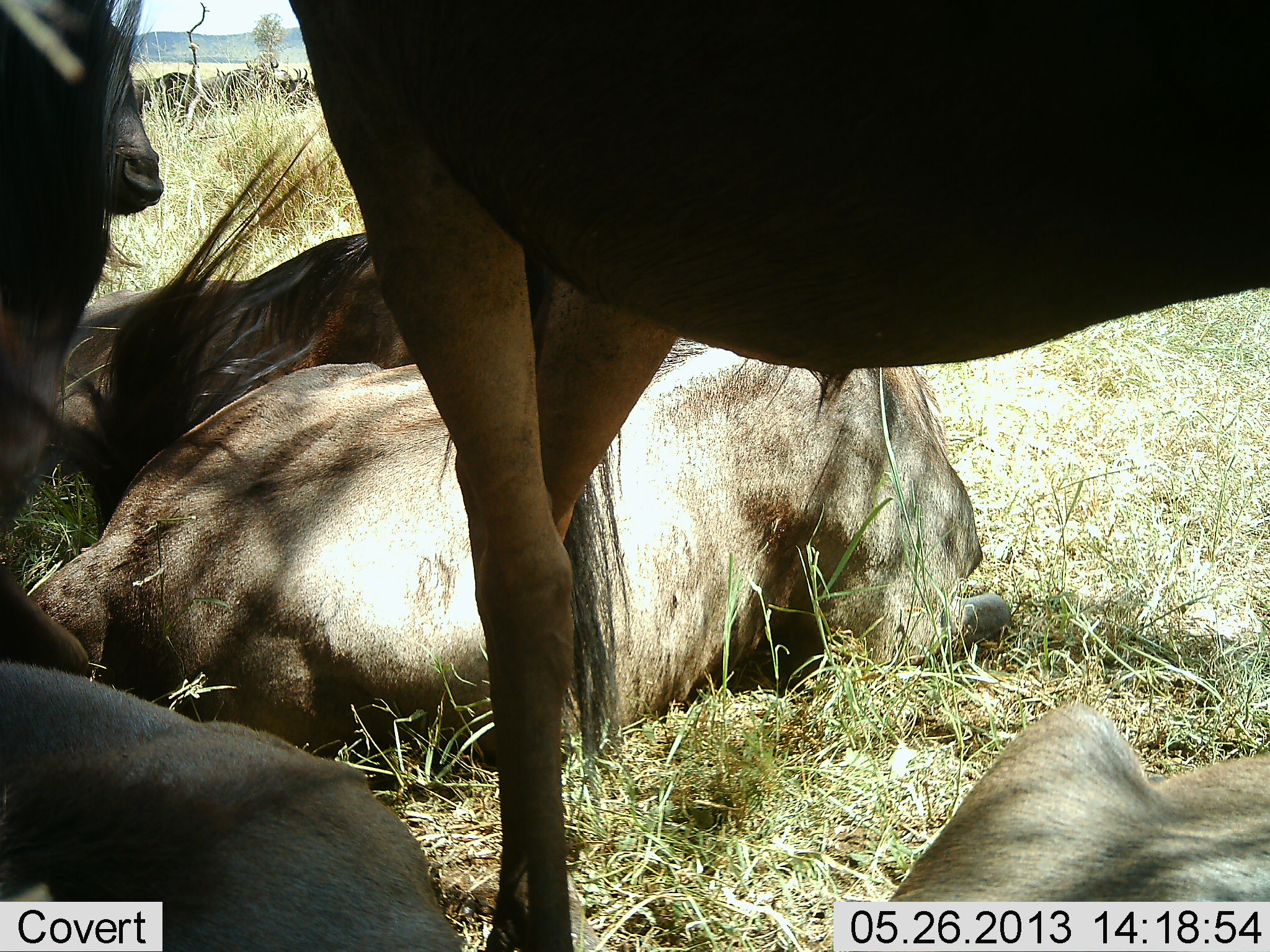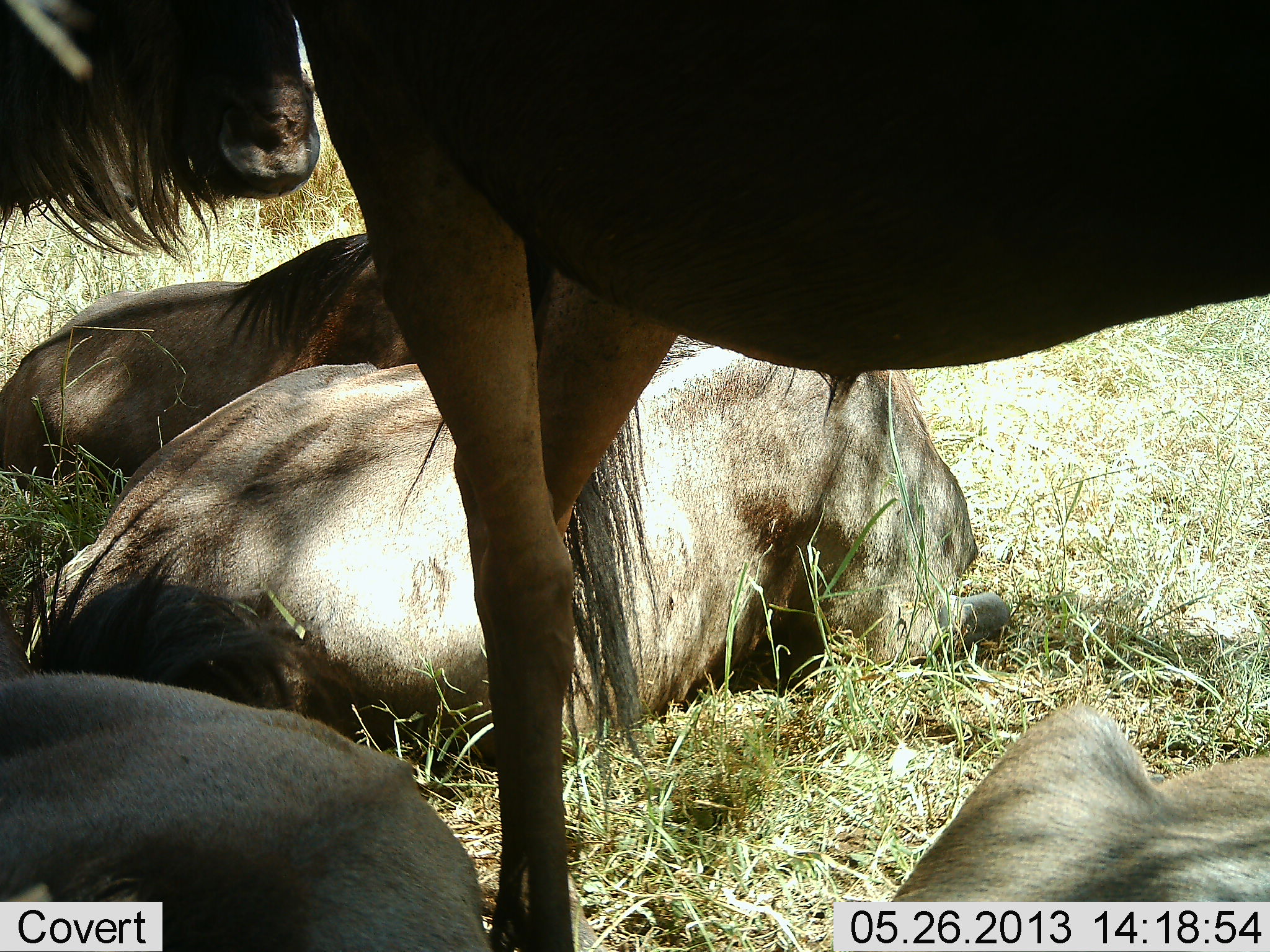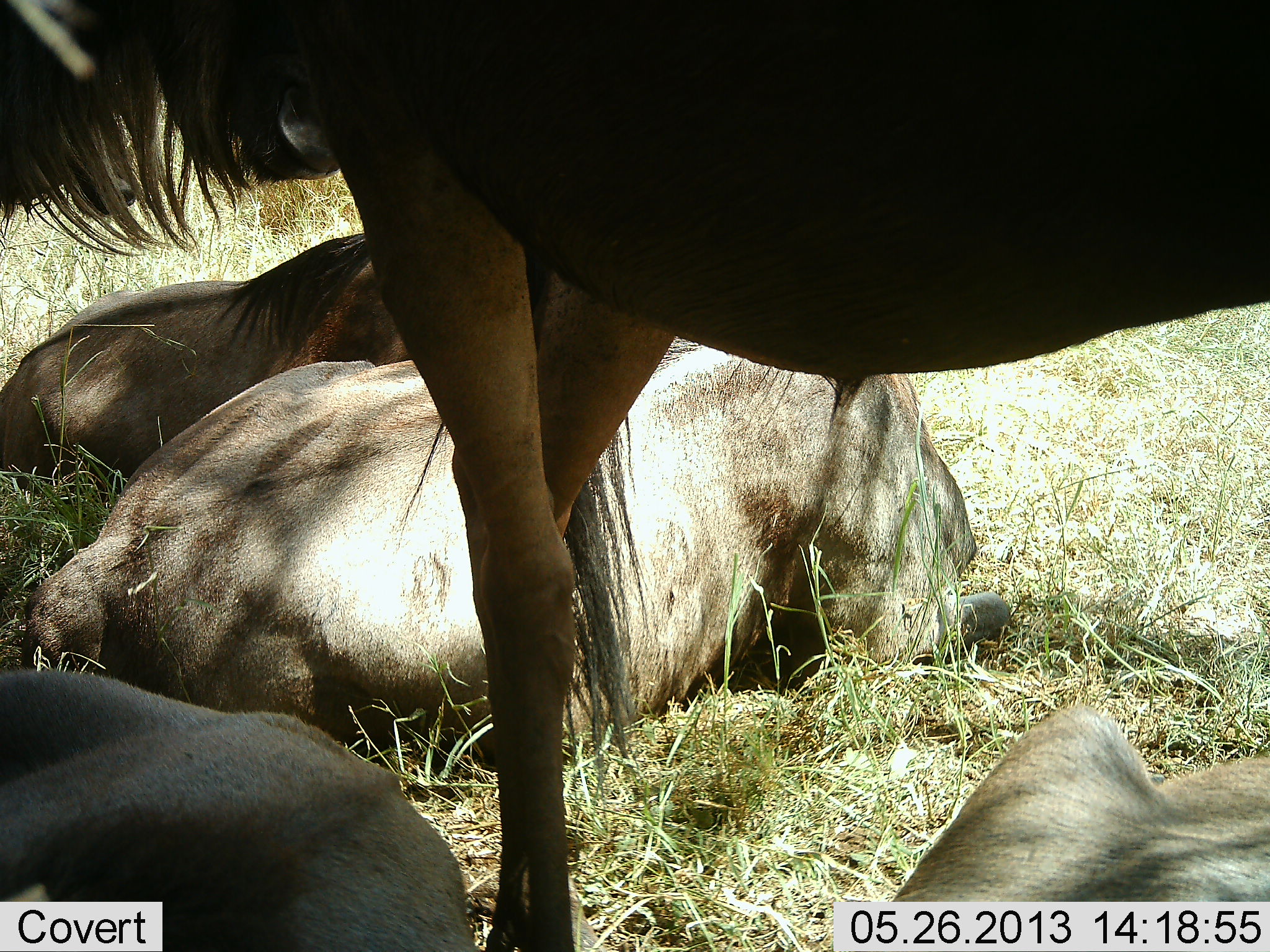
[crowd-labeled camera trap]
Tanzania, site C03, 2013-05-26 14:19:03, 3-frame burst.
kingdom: Animalia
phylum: Chordata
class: Mammalia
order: Artiodactyla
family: Bovidae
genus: Connochaetes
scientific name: Connochaetes taurinus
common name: blue wildebeest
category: wildebeest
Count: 6.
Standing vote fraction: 80%.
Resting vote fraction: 100%.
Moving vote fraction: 4%.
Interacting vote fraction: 4%.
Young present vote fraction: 0%.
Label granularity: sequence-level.